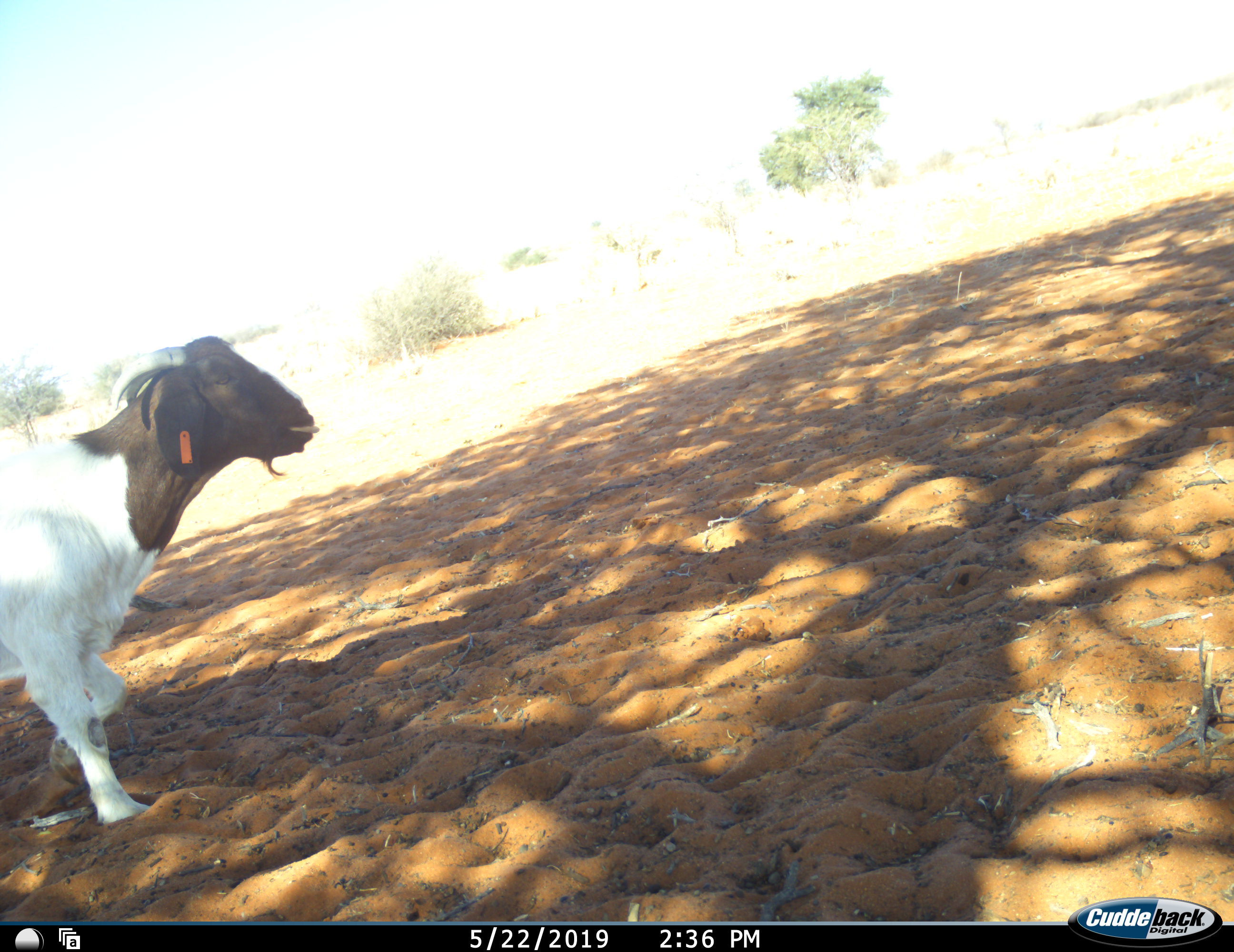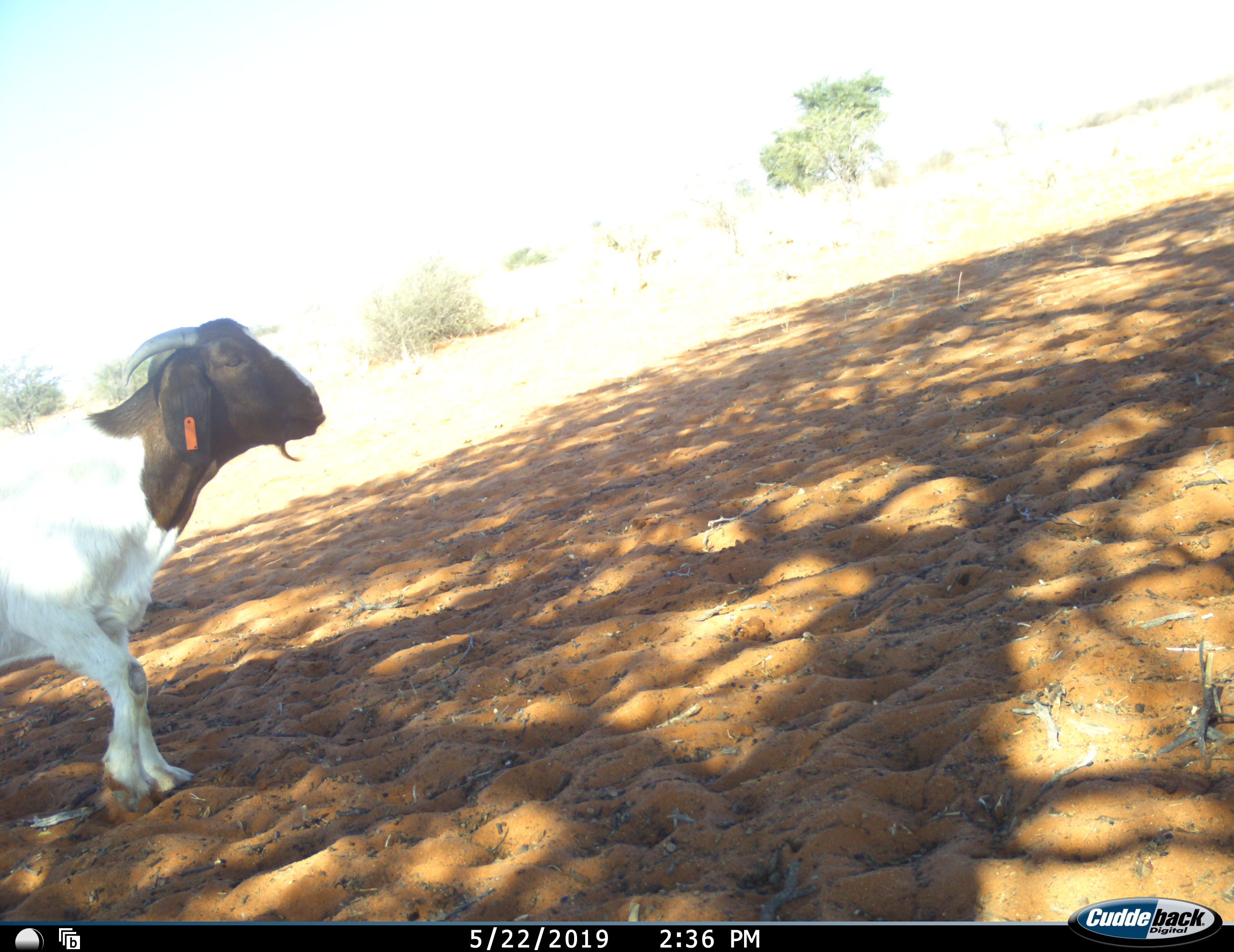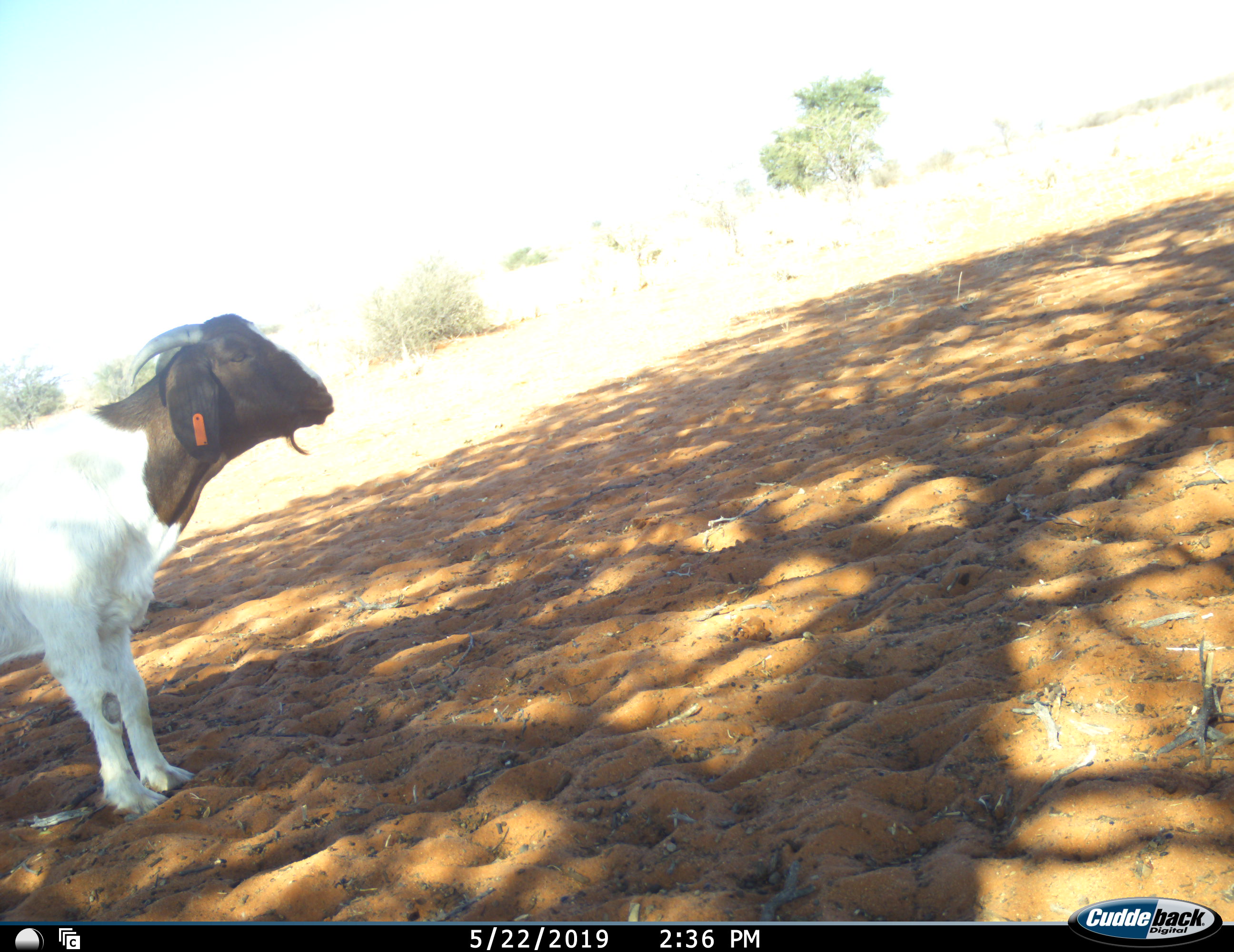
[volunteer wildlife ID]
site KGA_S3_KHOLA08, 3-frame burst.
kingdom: Animalia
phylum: Chordata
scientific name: Vertebrata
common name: domestic animal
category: domesticanimal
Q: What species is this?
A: Domesticanimal (domestic animal) (Vertebrata).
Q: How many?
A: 1.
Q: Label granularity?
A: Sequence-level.